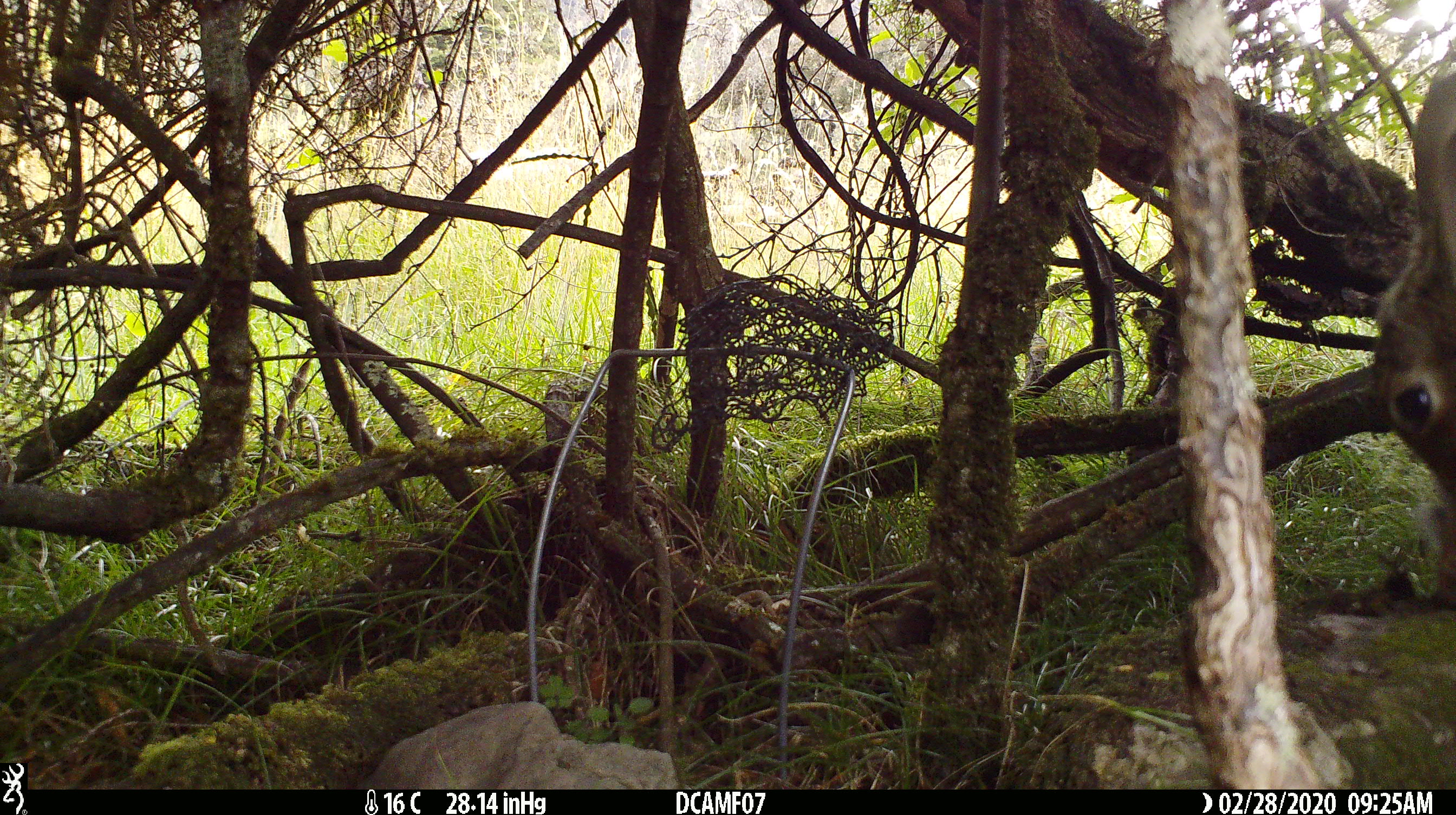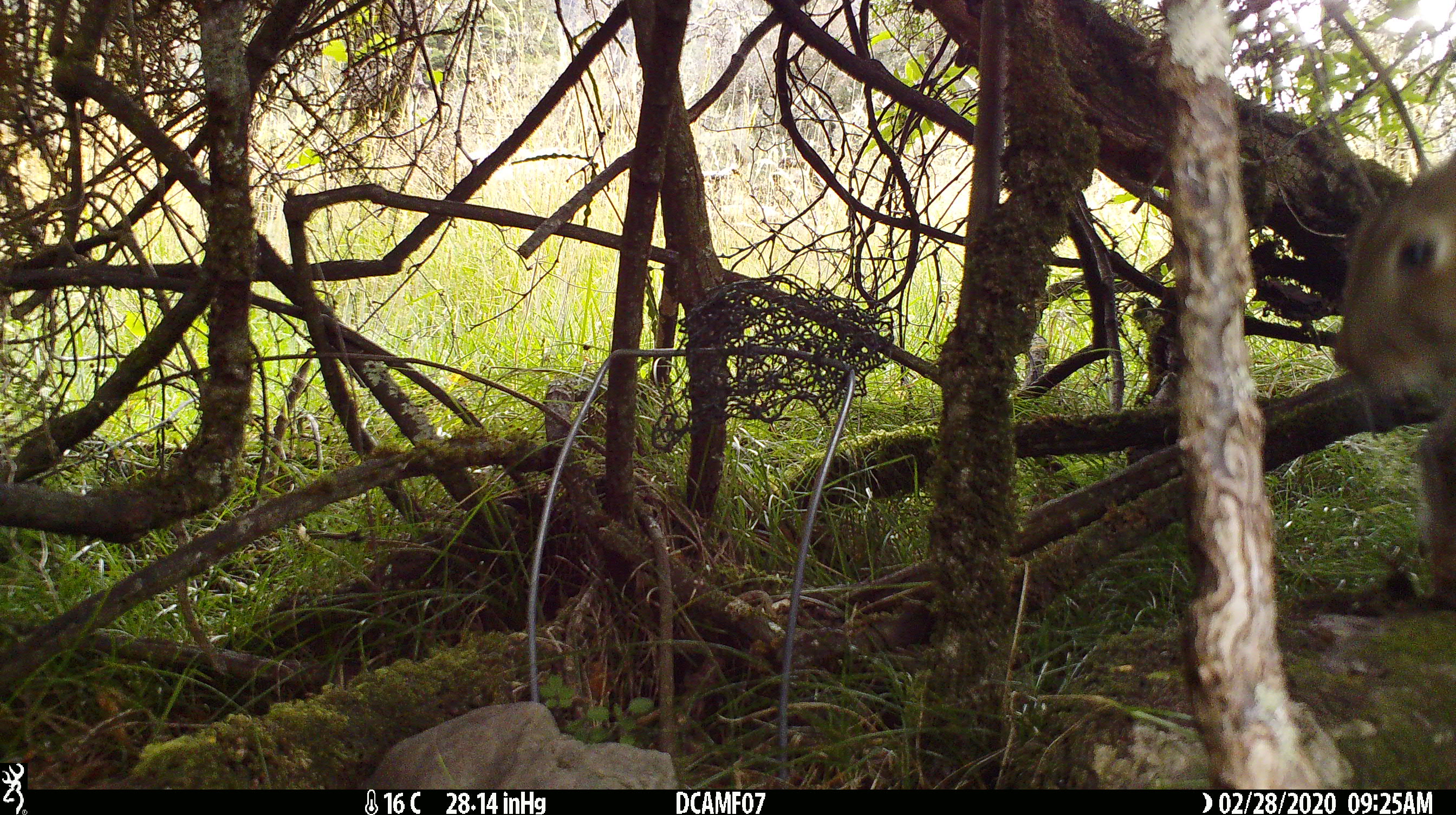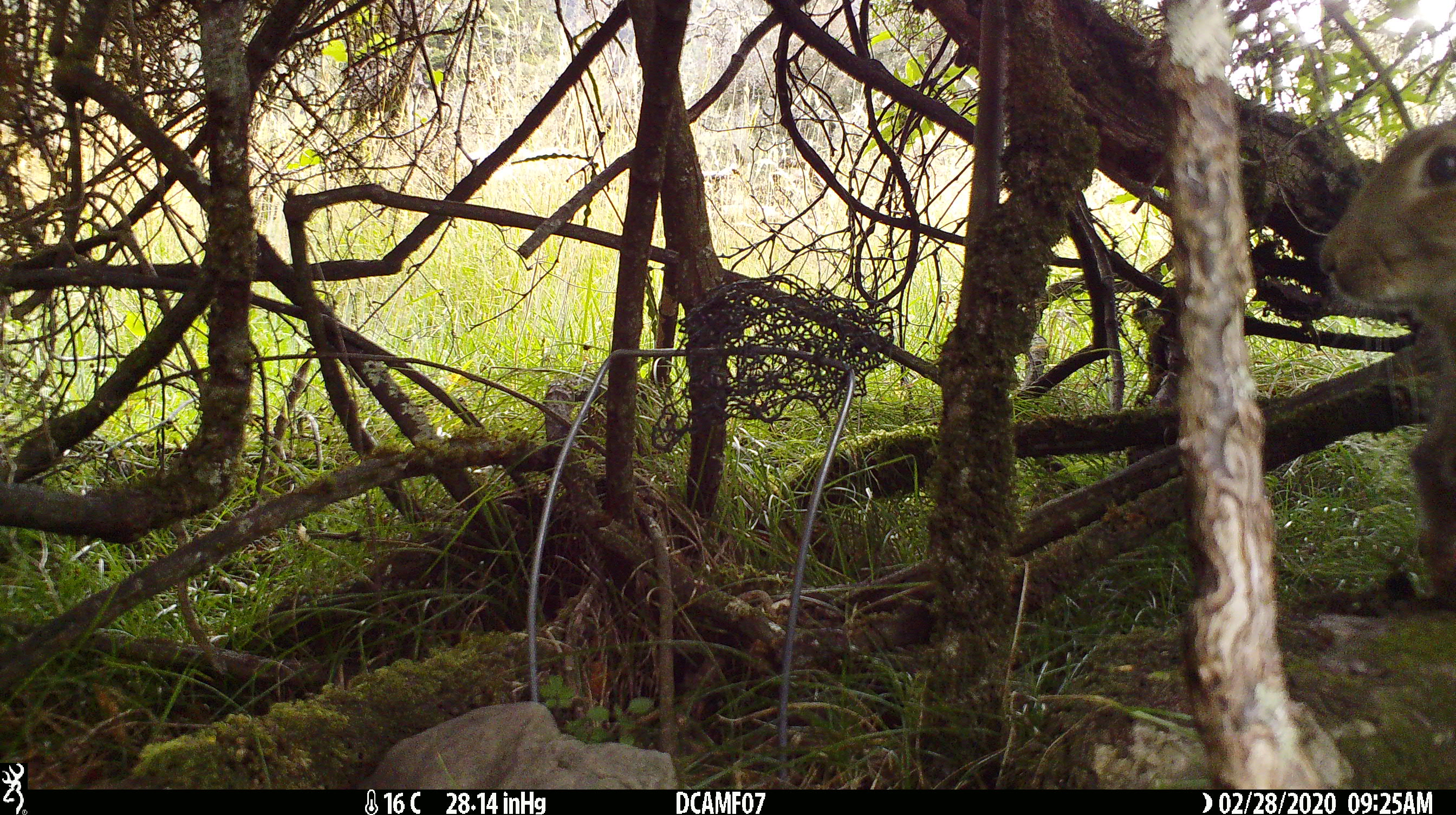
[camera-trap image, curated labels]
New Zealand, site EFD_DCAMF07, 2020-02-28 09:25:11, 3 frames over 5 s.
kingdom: Animalia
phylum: Chordata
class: Mammalia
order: Lagomorpha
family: Leporidae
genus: Oryctolagus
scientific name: Oryctolagus cuniculus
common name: european rabbit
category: rabbit